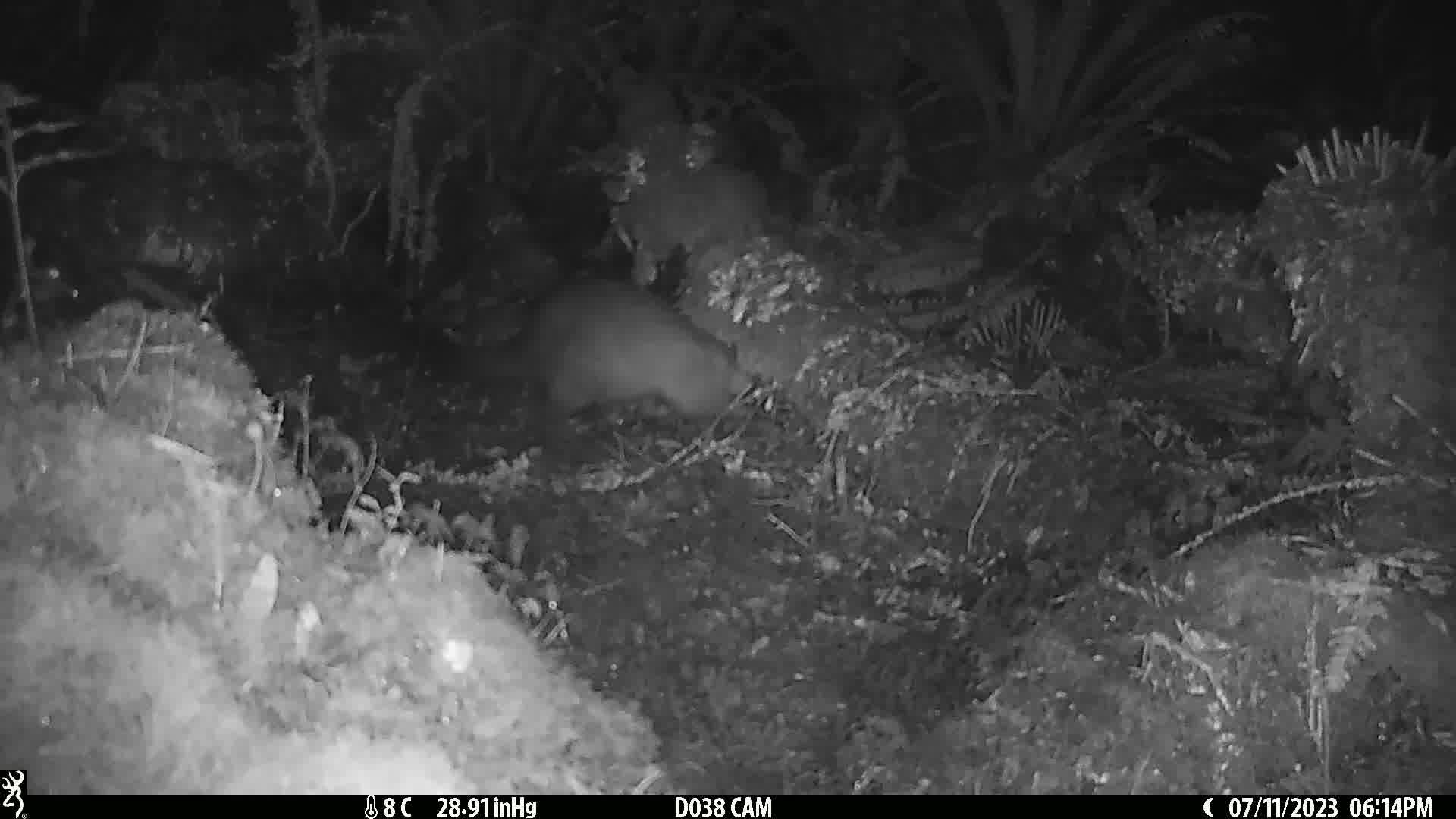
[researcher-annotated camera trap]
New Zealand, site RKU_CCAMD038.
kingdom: Animalia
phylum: Chordata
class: Mammalia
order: Diprotodontia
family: Phalangeridae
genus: Trichosurus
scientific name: Trichosurus vulpecula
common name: common brushtail possum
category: possum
Possum (common brushtail possum) (Trichosurus vulpecula).